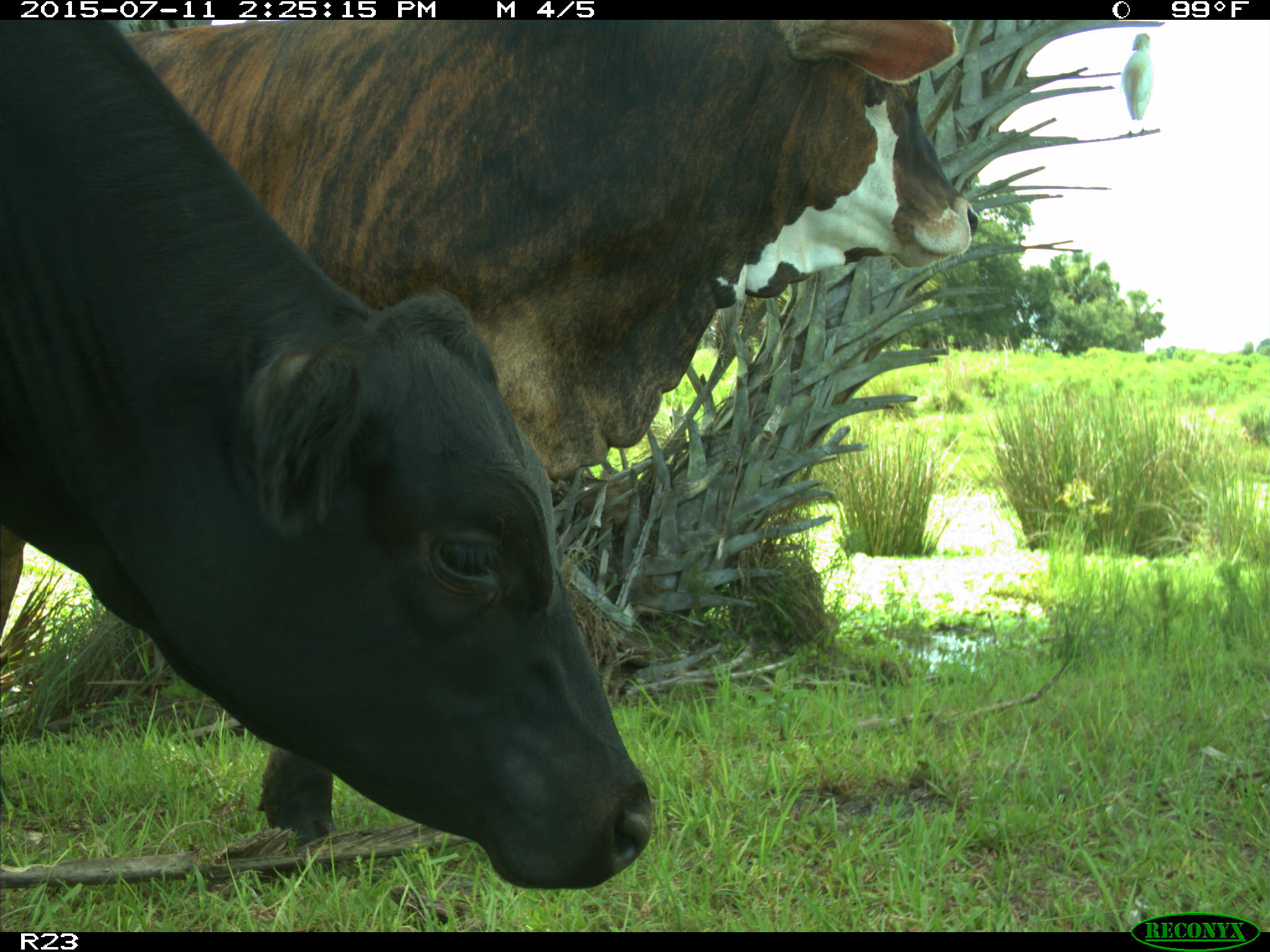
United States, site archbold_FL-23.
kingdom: Animalia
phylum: Chordata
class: Mammalia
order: Artiodactyla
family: Bovidae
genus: Bos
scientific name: Bos taurus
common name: domestic cow